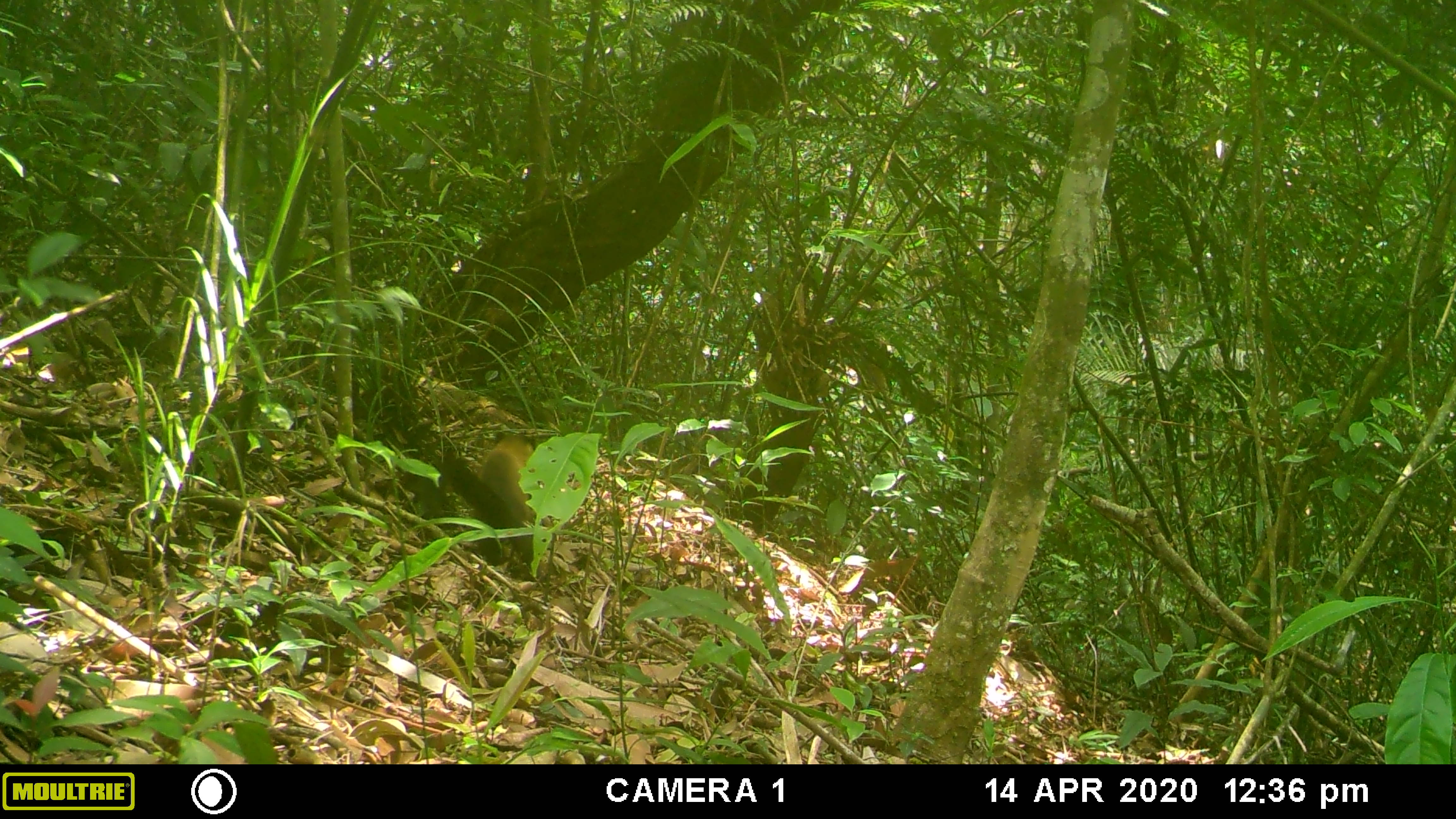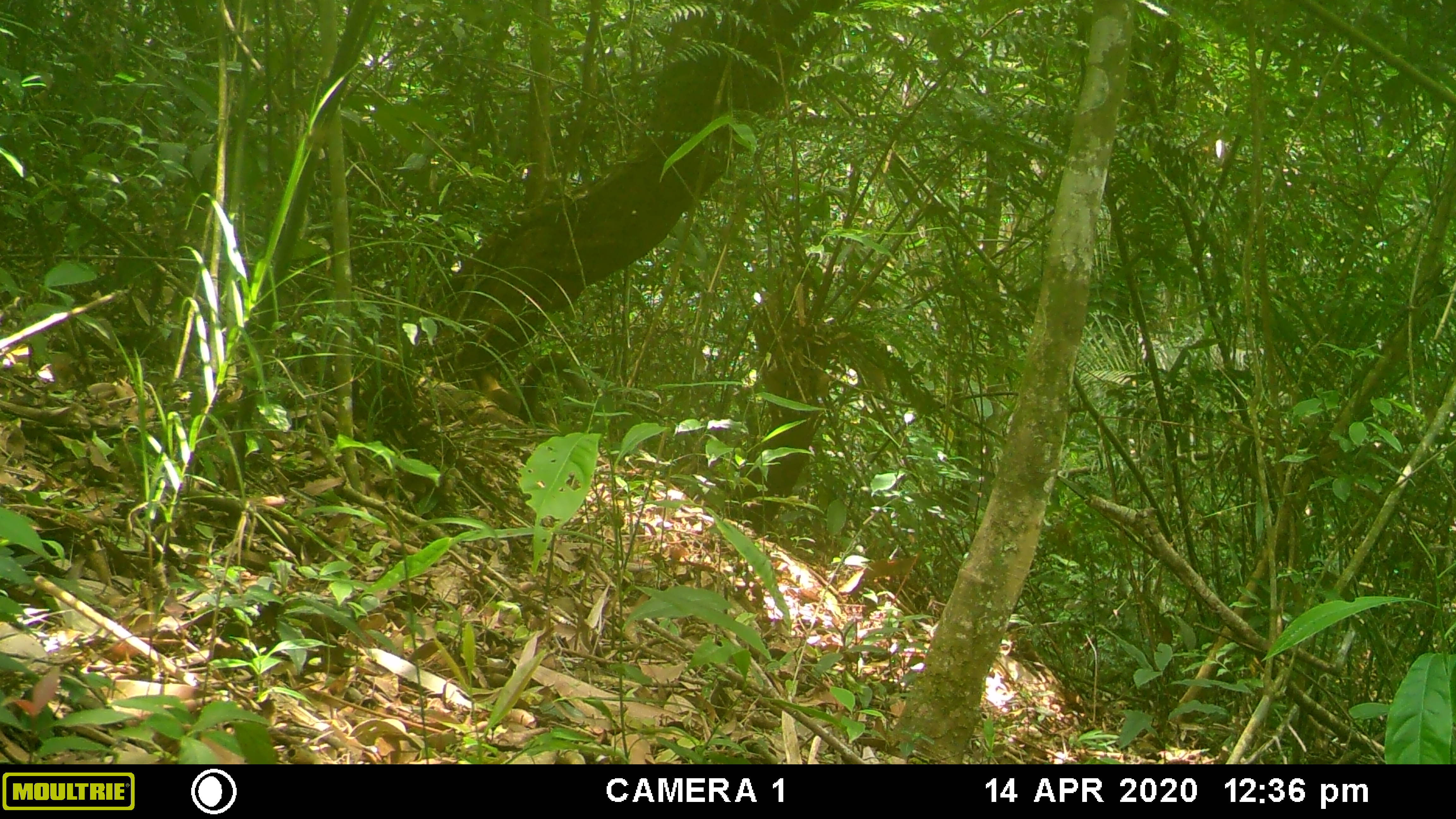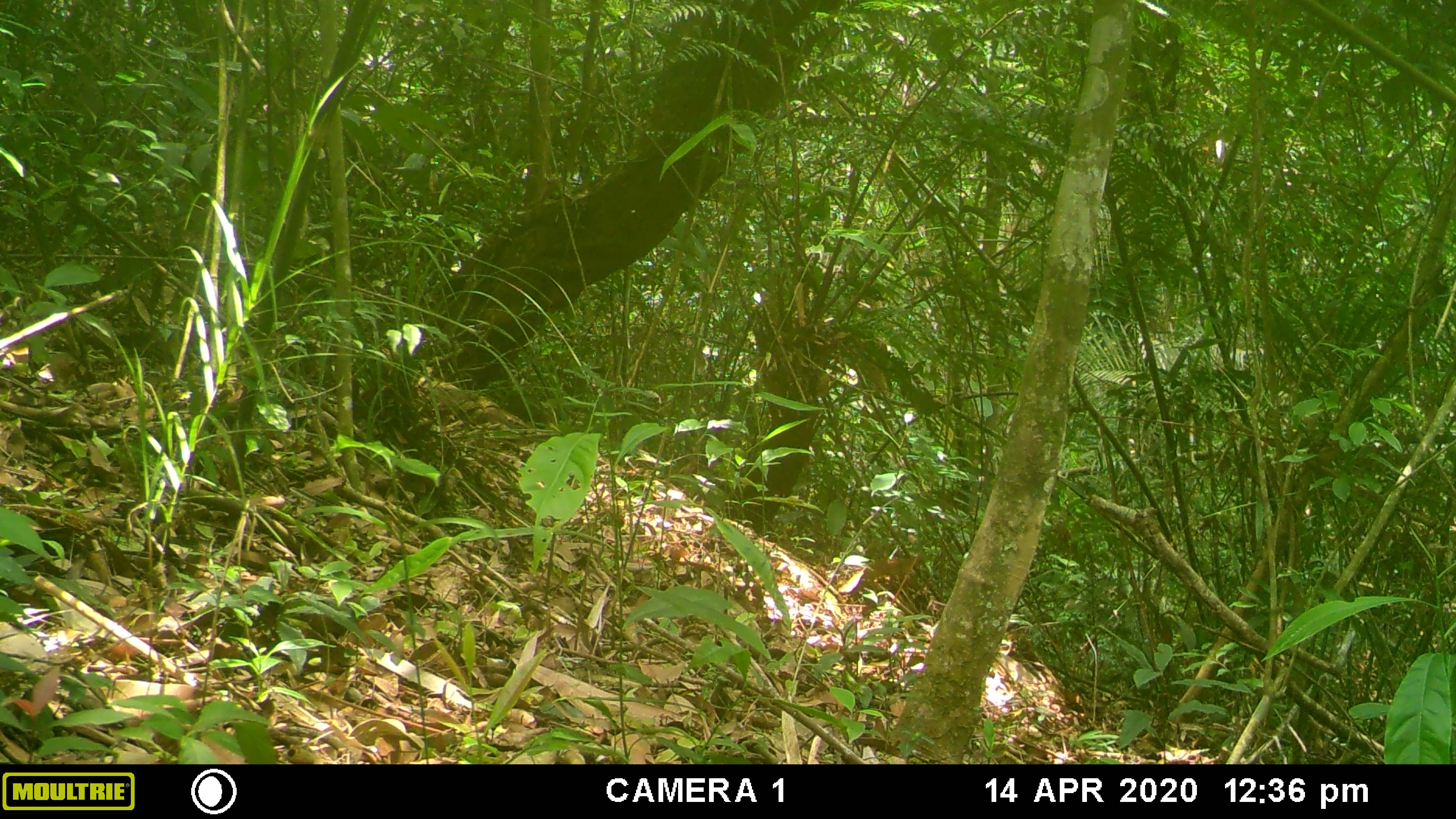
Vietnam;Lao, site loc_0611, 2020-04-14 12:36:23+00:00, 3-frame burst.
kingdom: Animalia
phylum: Chordata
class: Mammalia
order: Carnivora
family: Mustelidae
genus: Martes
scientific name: Martes flavigula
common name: yellow-throated marten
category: yellow throated marten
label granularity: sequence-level